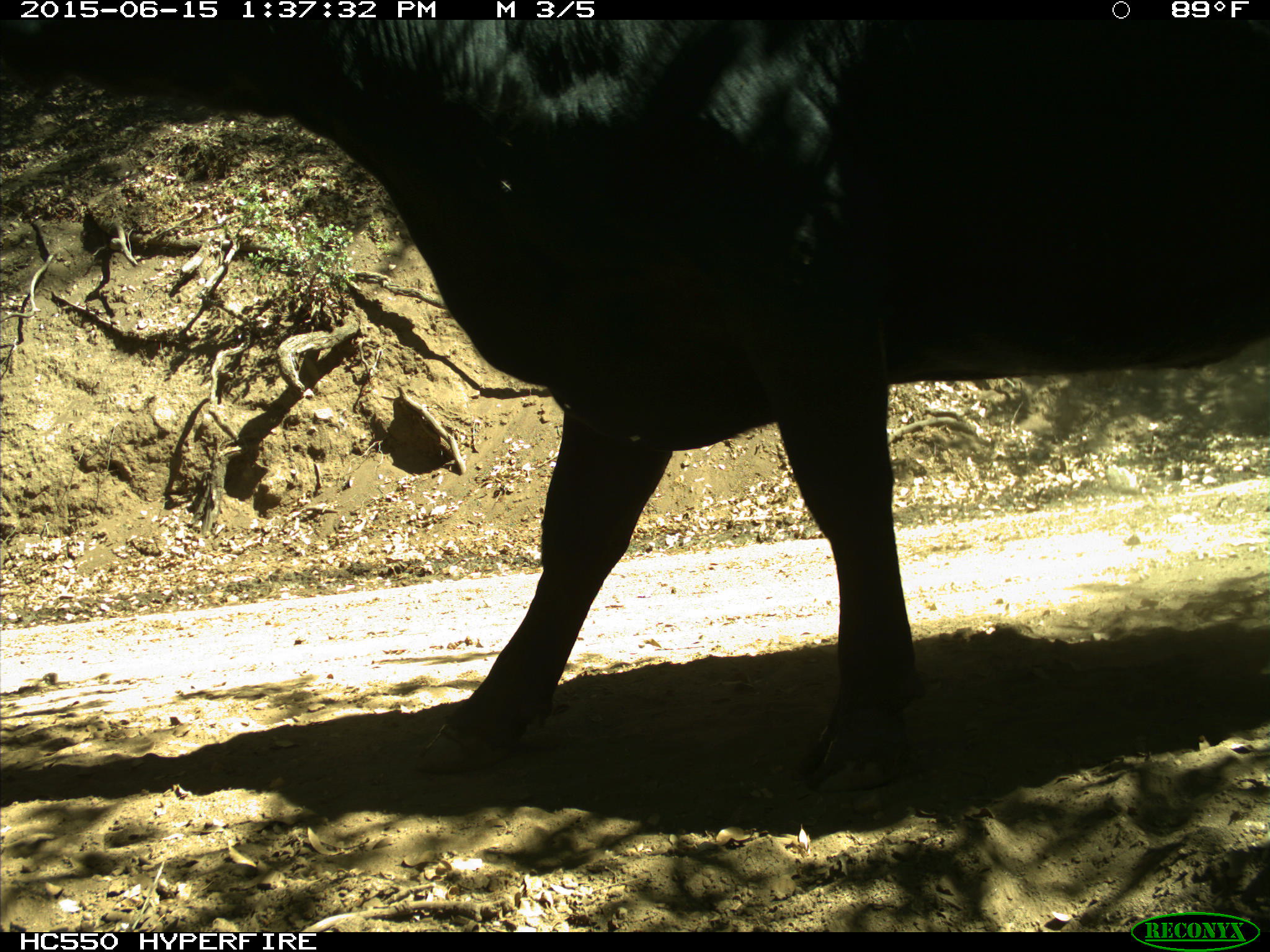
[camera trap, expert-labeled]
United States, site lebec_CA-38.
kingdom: Animalia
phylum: Chordata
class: Mammalia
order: Artiodactyla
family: Bovidae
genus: Bos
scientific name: Bos taurus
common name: domestic cow